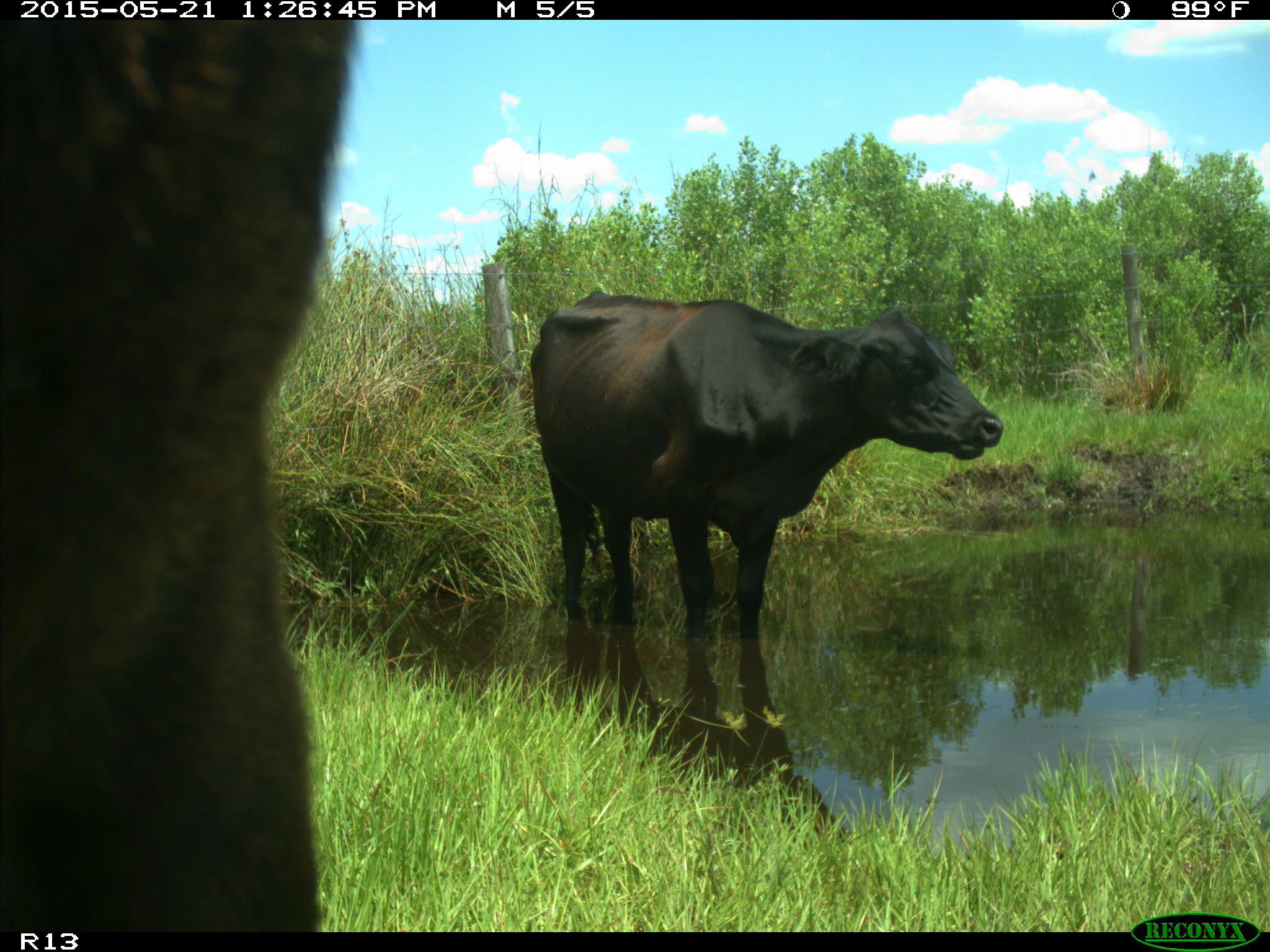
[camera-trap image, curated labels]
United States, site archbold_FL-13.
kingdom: Animalia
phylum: Chordata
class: Mammalia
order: Artiodactyla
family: Bovidae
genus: Bos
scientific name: Bos taurus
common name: domestic cow